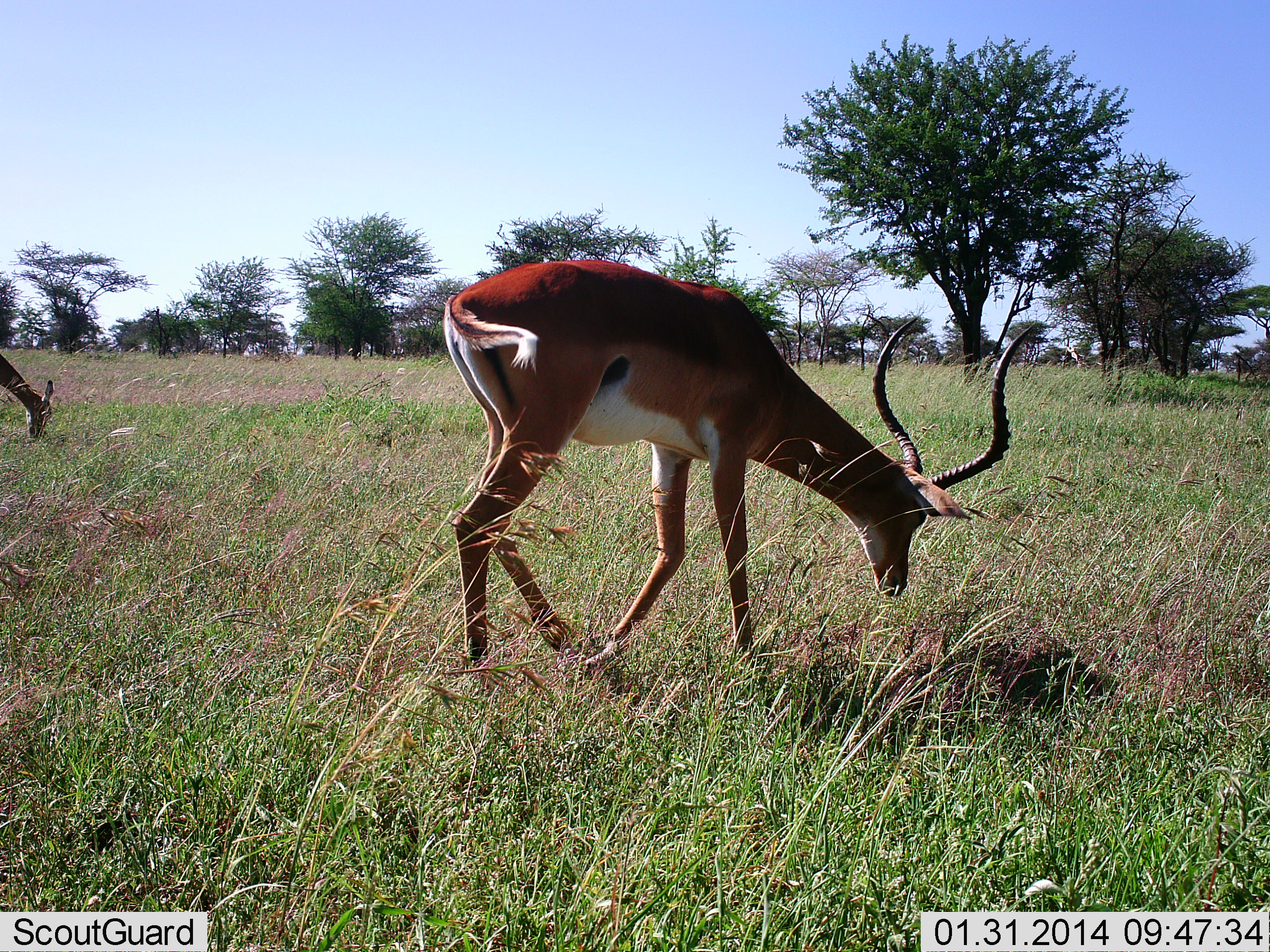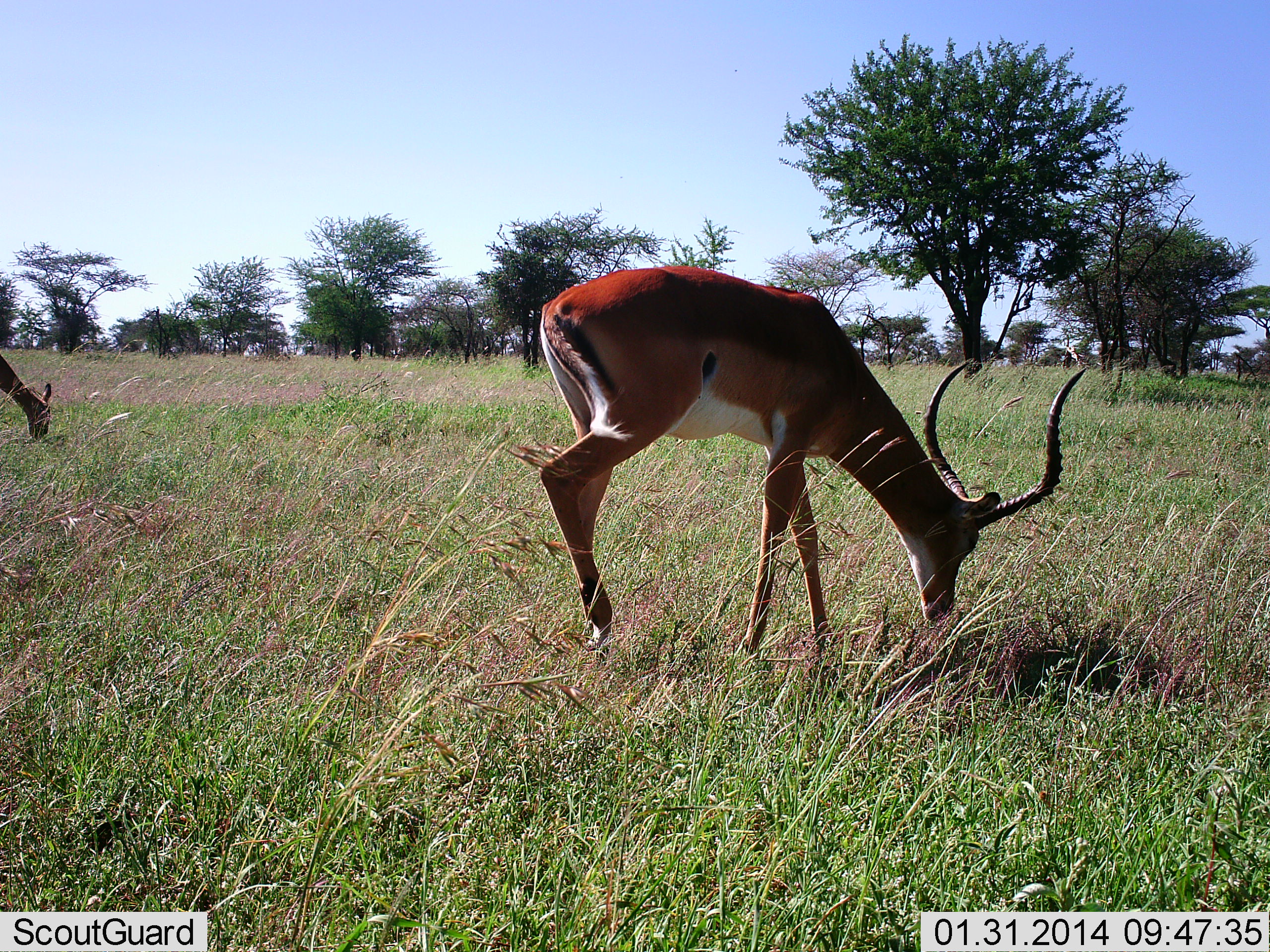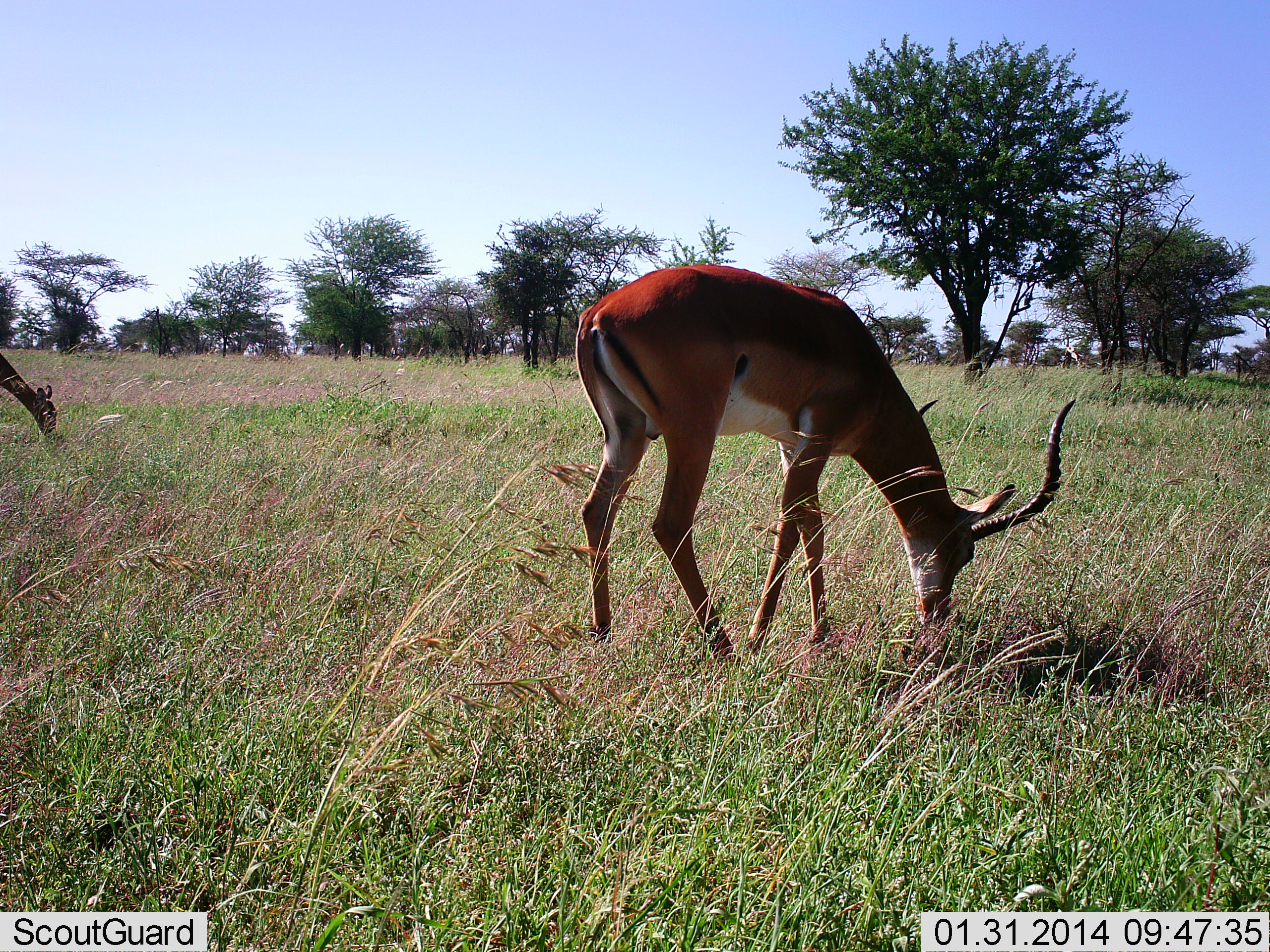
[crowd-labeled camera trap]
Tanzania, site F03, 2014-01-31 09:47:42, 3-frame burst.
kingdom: Animalia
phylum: Chordata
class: Mammalia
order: Artiodactyla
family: Bovidae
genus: Aepyceros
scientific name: Aepyceros melampus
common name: impala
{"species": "impala (Aepyceros melampus)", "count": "2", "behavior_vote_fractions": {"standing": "0%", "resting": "0%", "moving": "0%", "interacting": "0%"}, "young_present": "0%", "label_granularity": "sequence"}